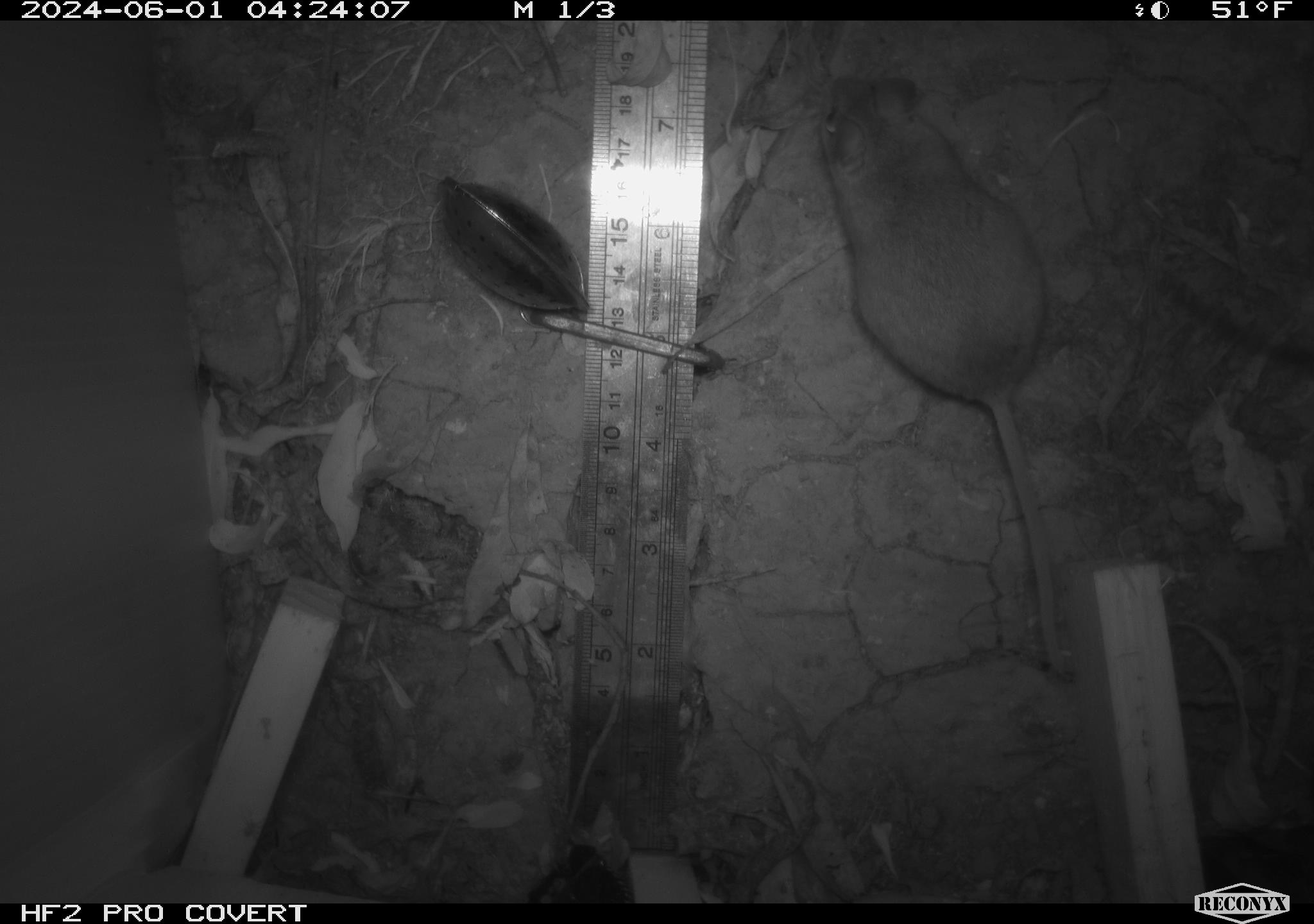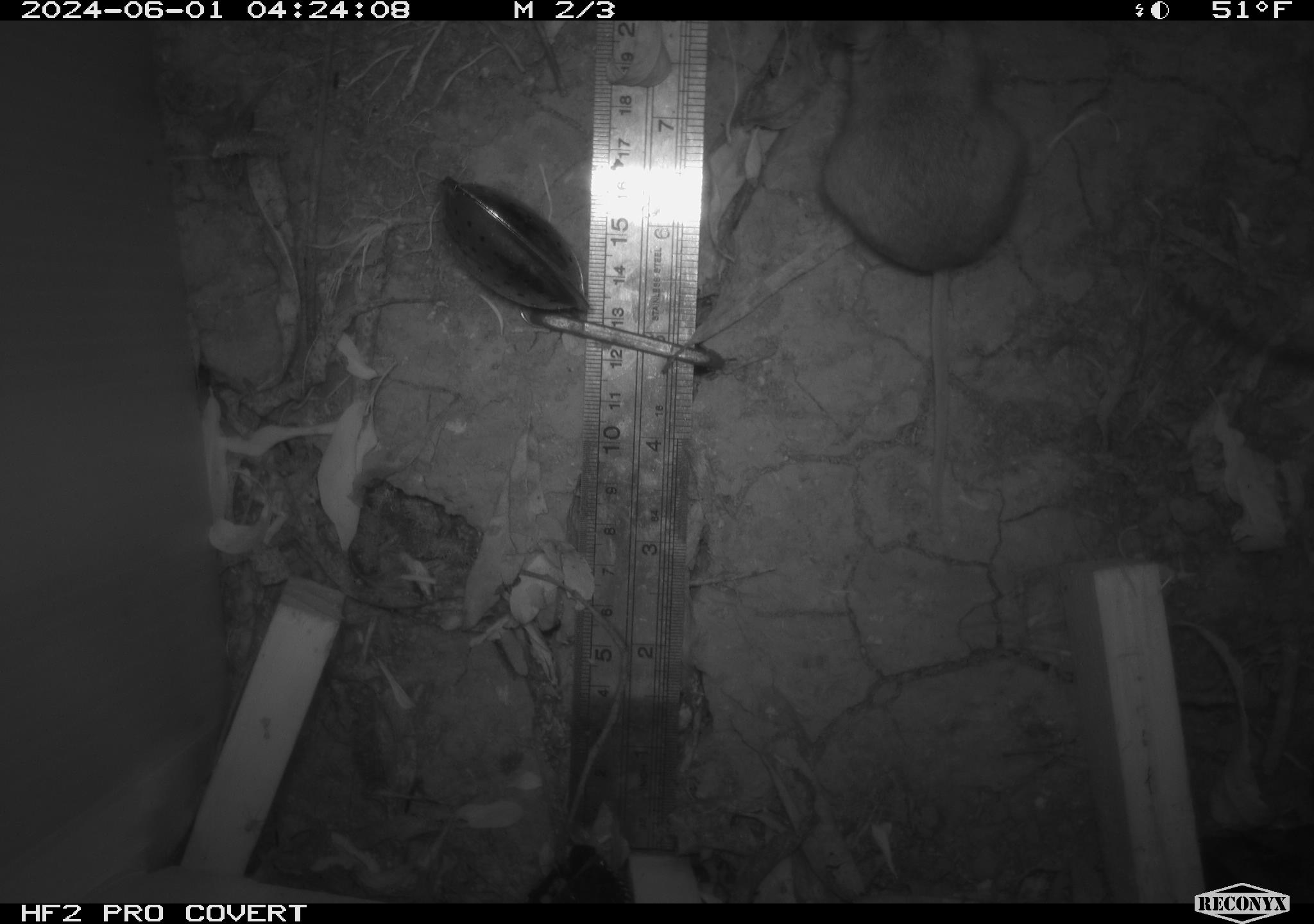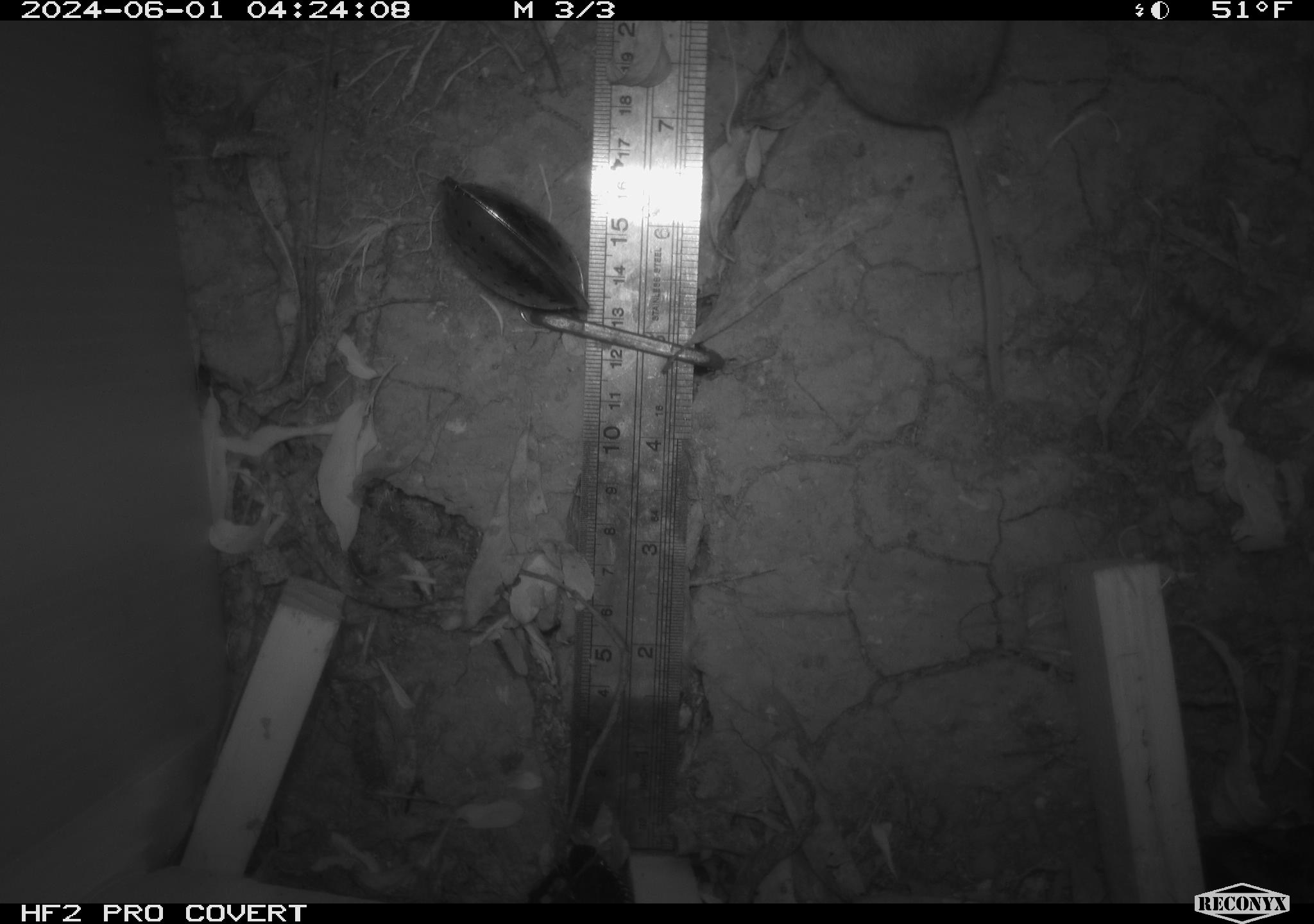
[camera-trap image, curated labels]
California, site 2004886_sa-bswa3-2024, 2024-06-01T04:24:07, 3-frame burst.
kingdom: Animalia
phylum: Chordata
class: Mammalia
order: Rodentia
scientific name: Rodentia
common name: mouse species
Mouse species (Rodentia).